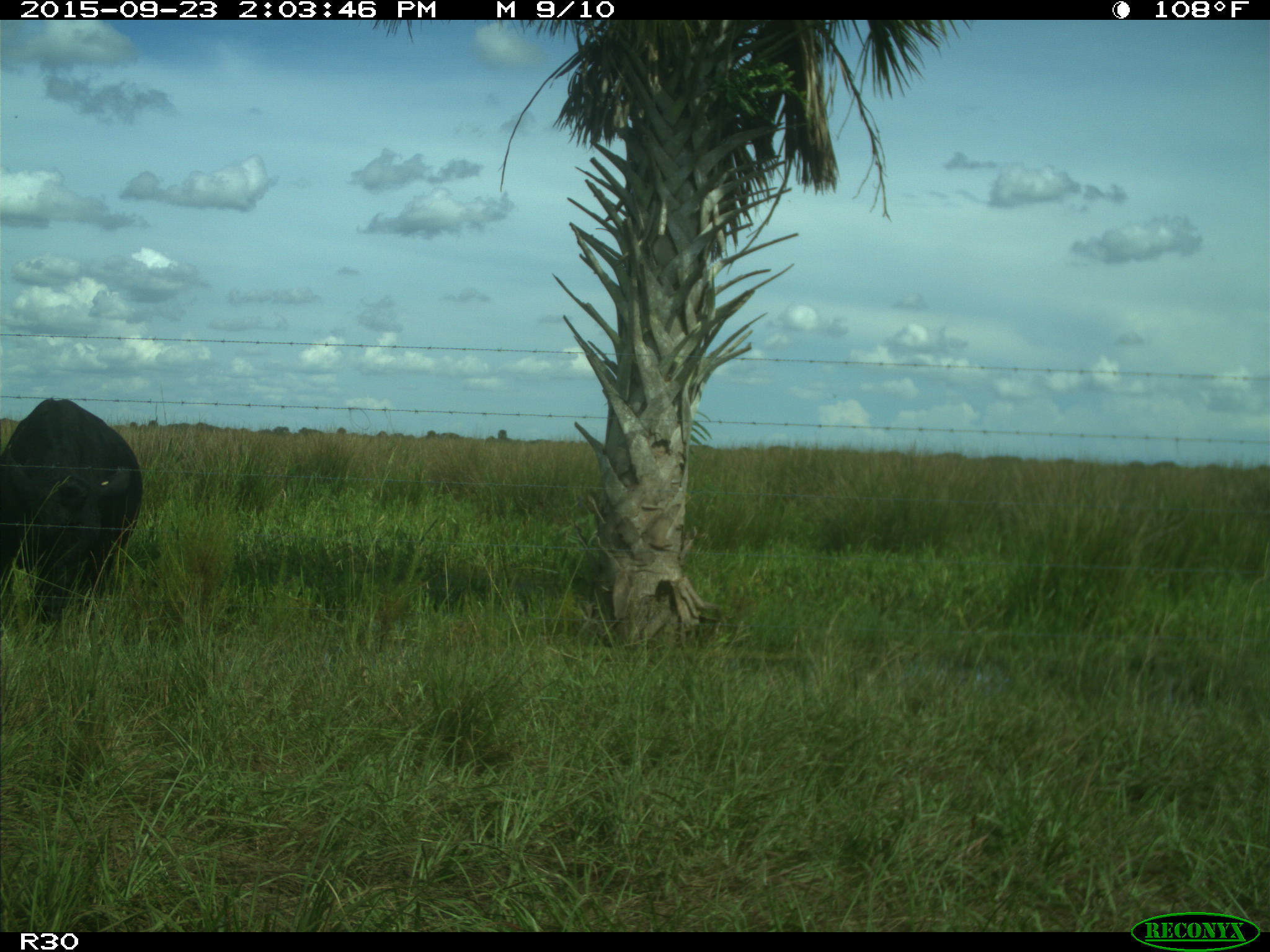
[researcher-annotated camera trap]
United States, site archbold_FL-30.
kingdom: Animalia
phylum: Chordata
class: Mammalia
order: Artiodactyla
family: Bovidae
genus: Bos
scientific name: Bos taurus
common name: domestic cow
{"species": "Bos taurus (domestic cow)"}